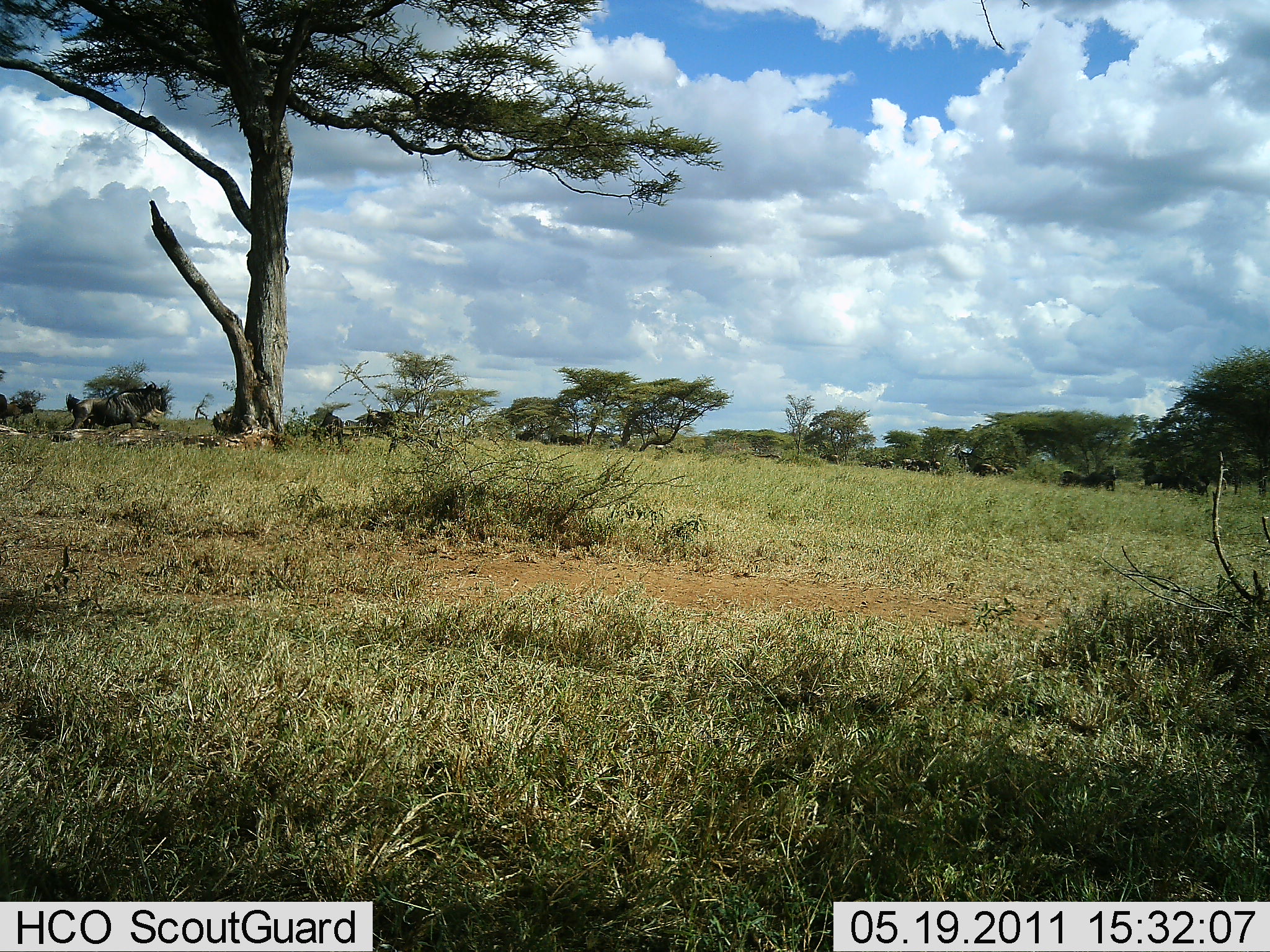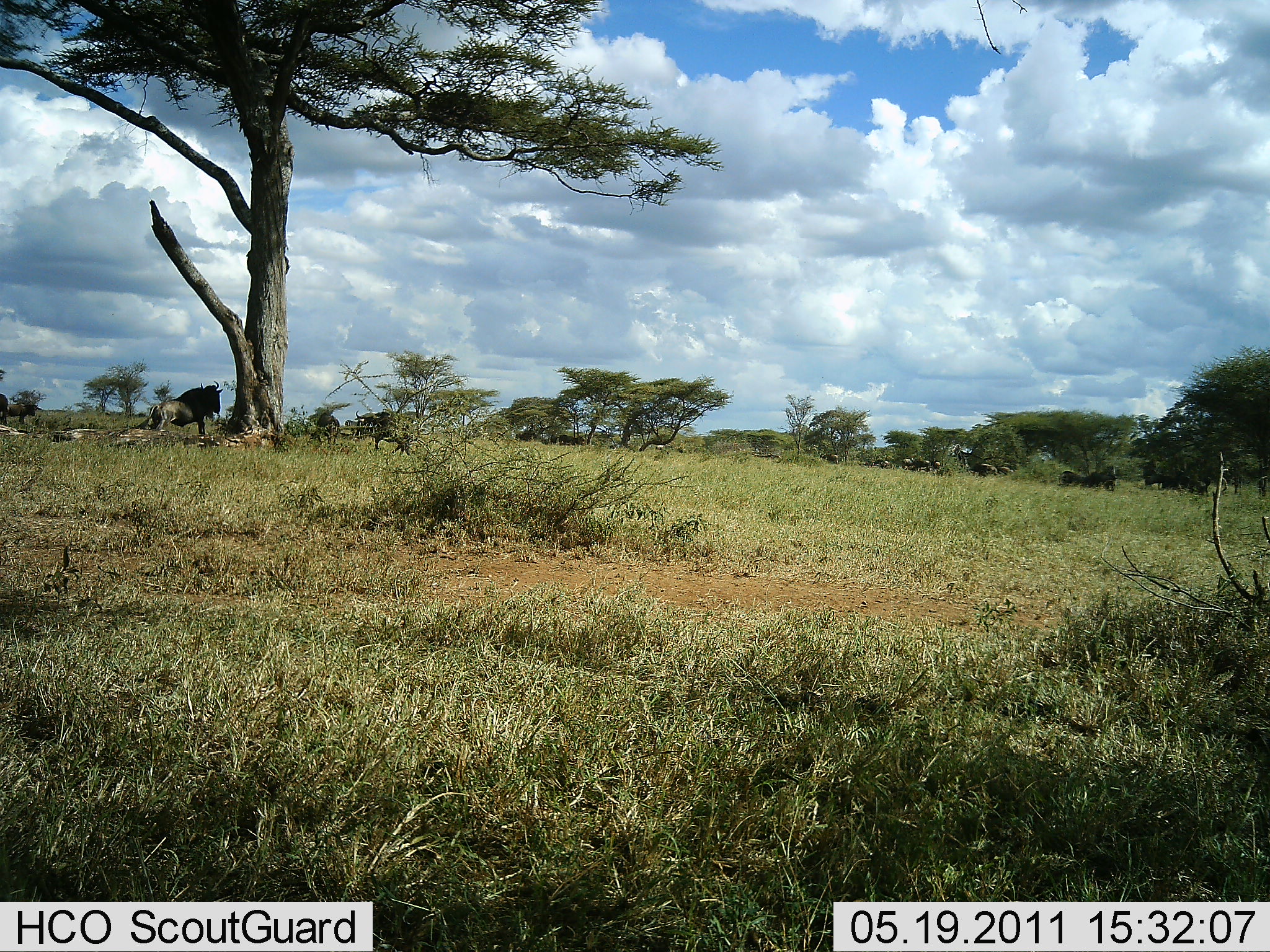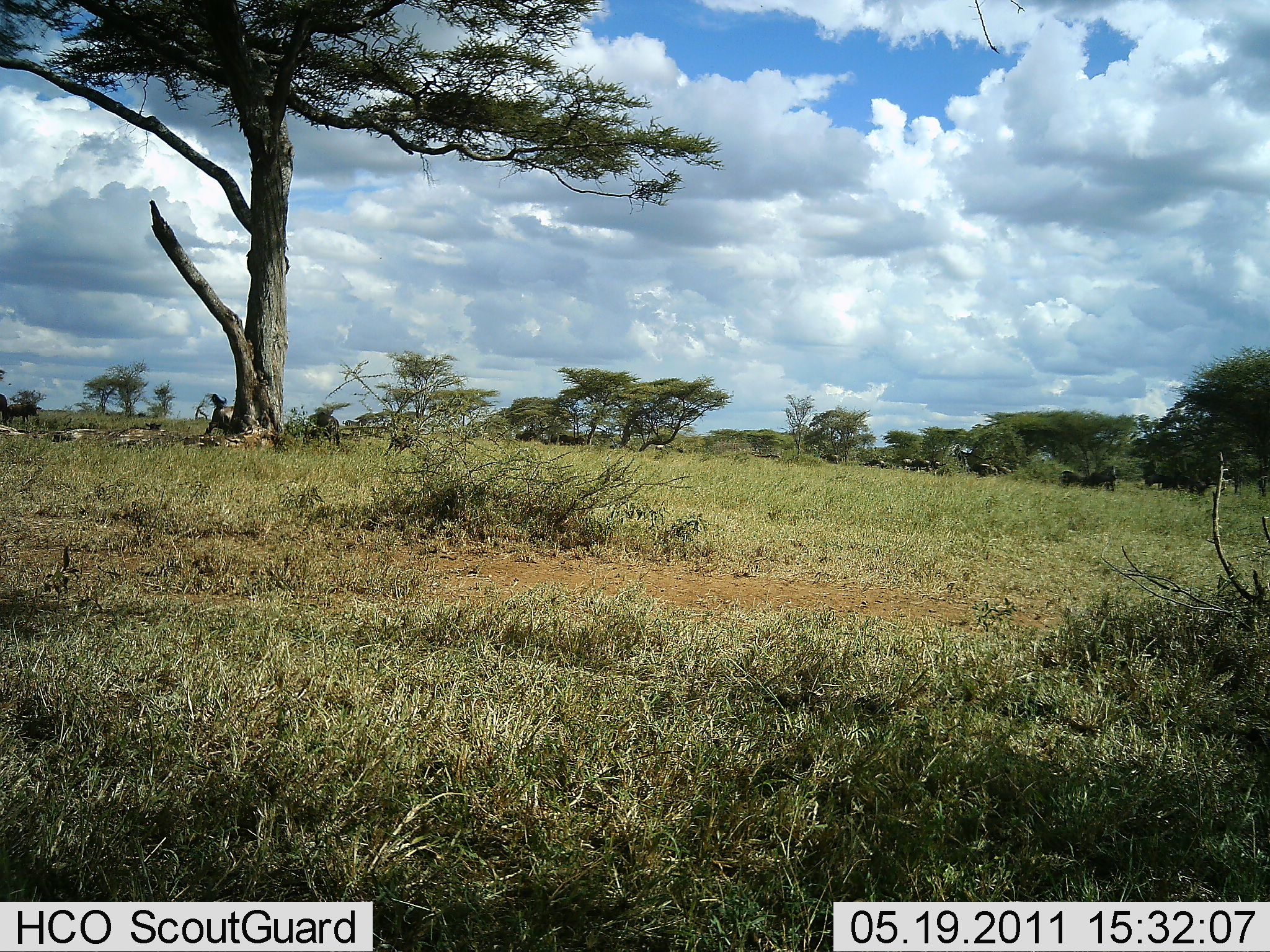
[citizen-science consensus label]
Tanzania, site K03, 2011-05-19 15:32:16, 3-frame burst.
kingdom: Animalia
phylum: Chordata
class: Mammalia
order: Artiodactyla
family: Bovidae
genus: Connochaetes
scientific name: Connochaetes taurinus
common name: blue wildebeest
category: wildebeest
Wildebeest (blue wildebeest) (Connochaetes taurinus), count 4. Behavior (volunteer vote fractions): standing 8%, resting 0%, moving 75%, interacting 8%. Young present (vote fraction): 0%. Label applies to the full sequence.